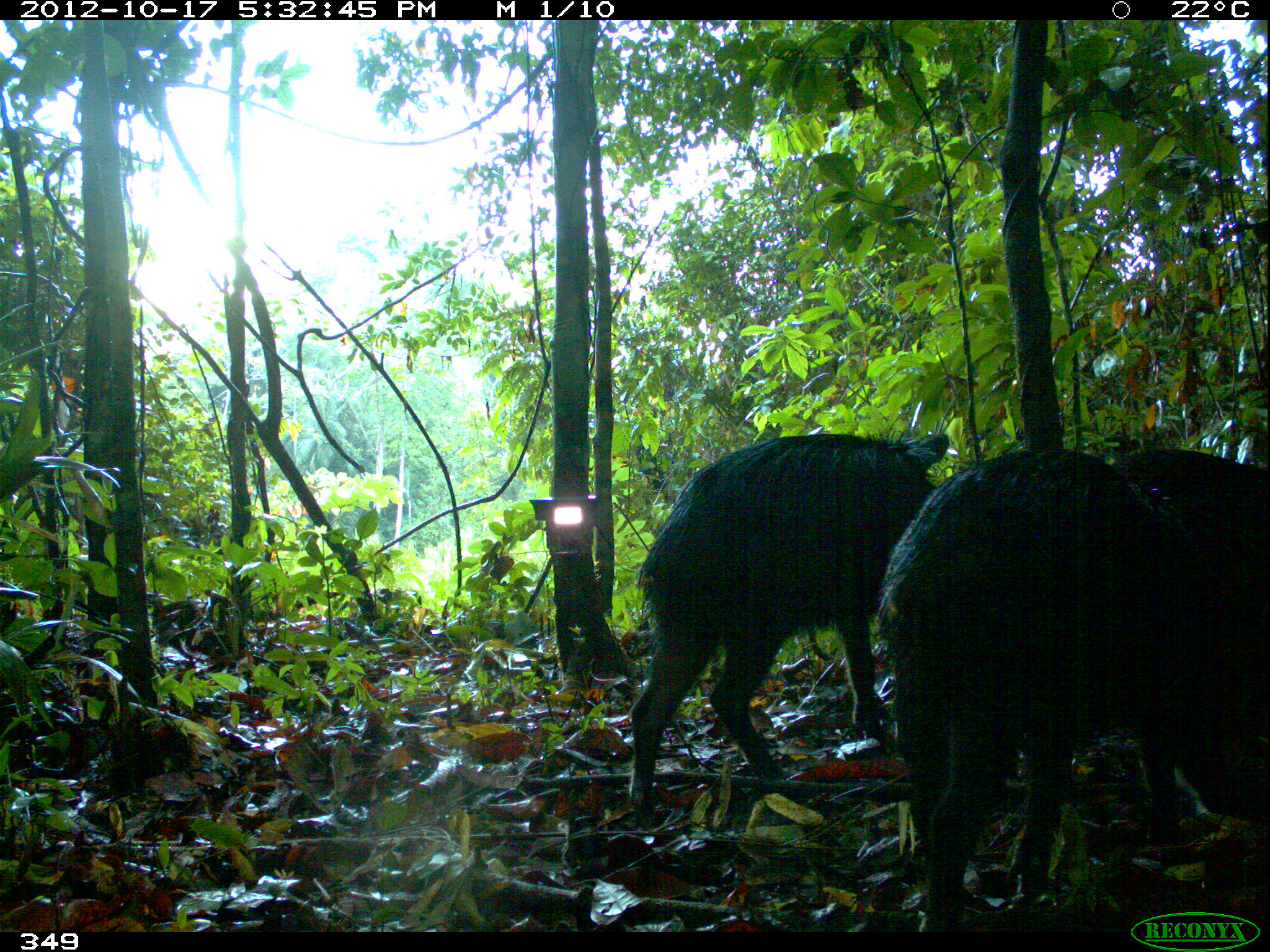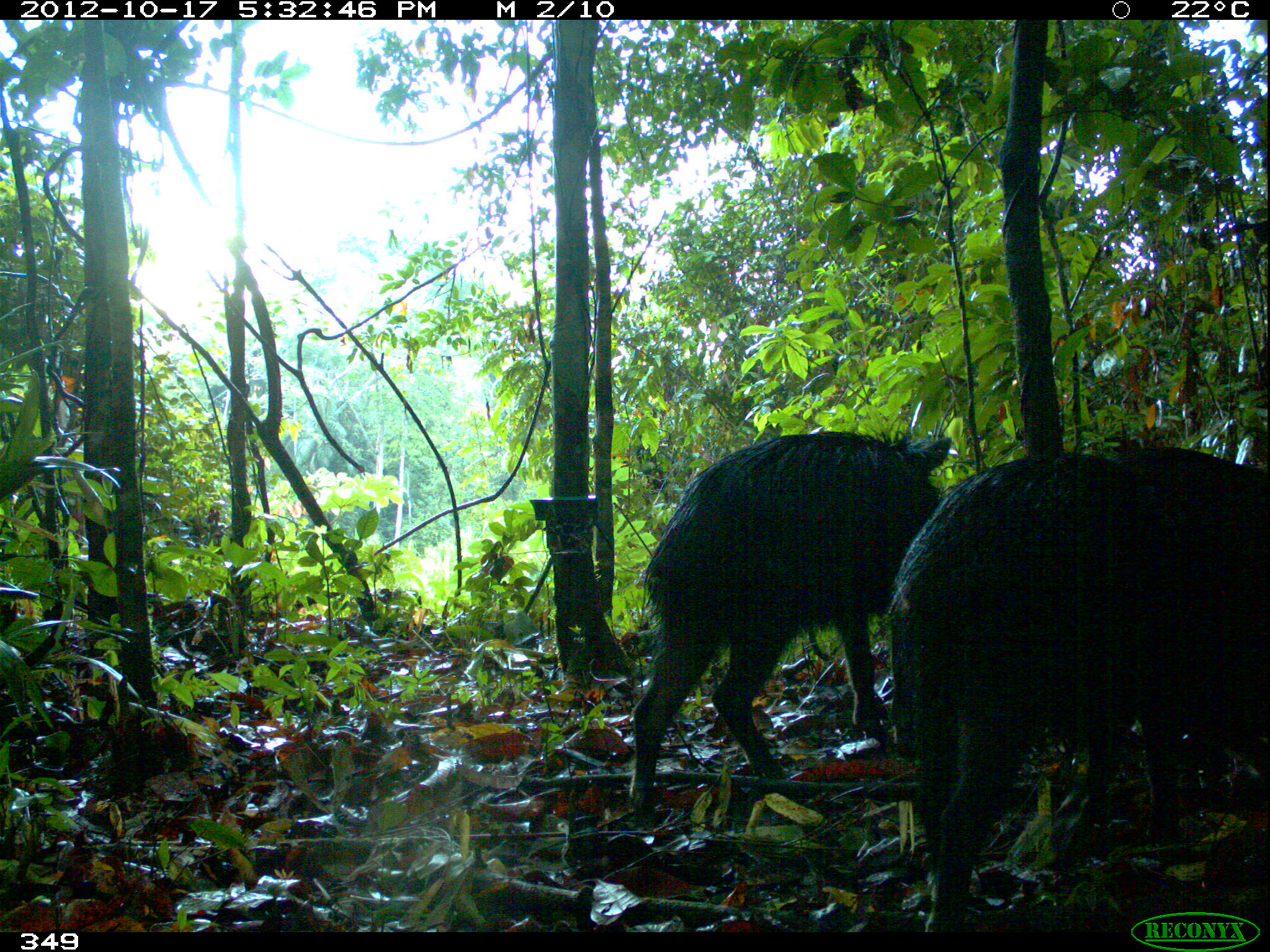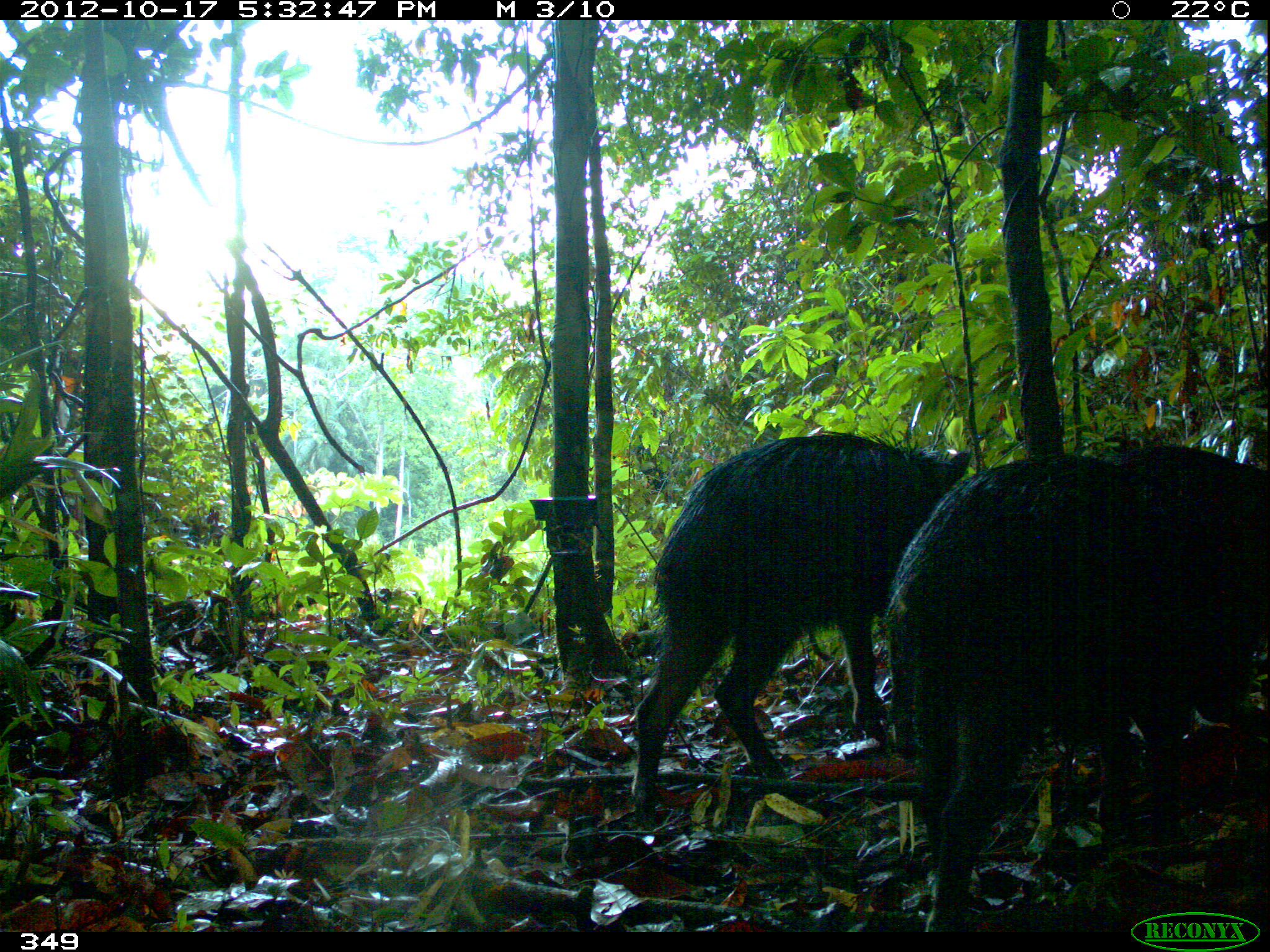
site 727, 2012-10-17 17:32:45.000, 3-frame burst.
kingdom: Animalia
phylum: Chordata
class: Mammalia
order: Artiodactyla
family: Tayassuidae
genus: Tayassu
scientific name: Tayassu pecari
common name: white-lipped peccary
Tayassu pecari (white-lipped peccary).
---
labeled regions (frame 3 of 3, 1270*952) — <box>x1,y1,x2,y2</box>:
tayassu pecari: <box>878,444,1267,932</box>; <box>629,430,973,829</box>; <box>1085,439,1267,631</box>